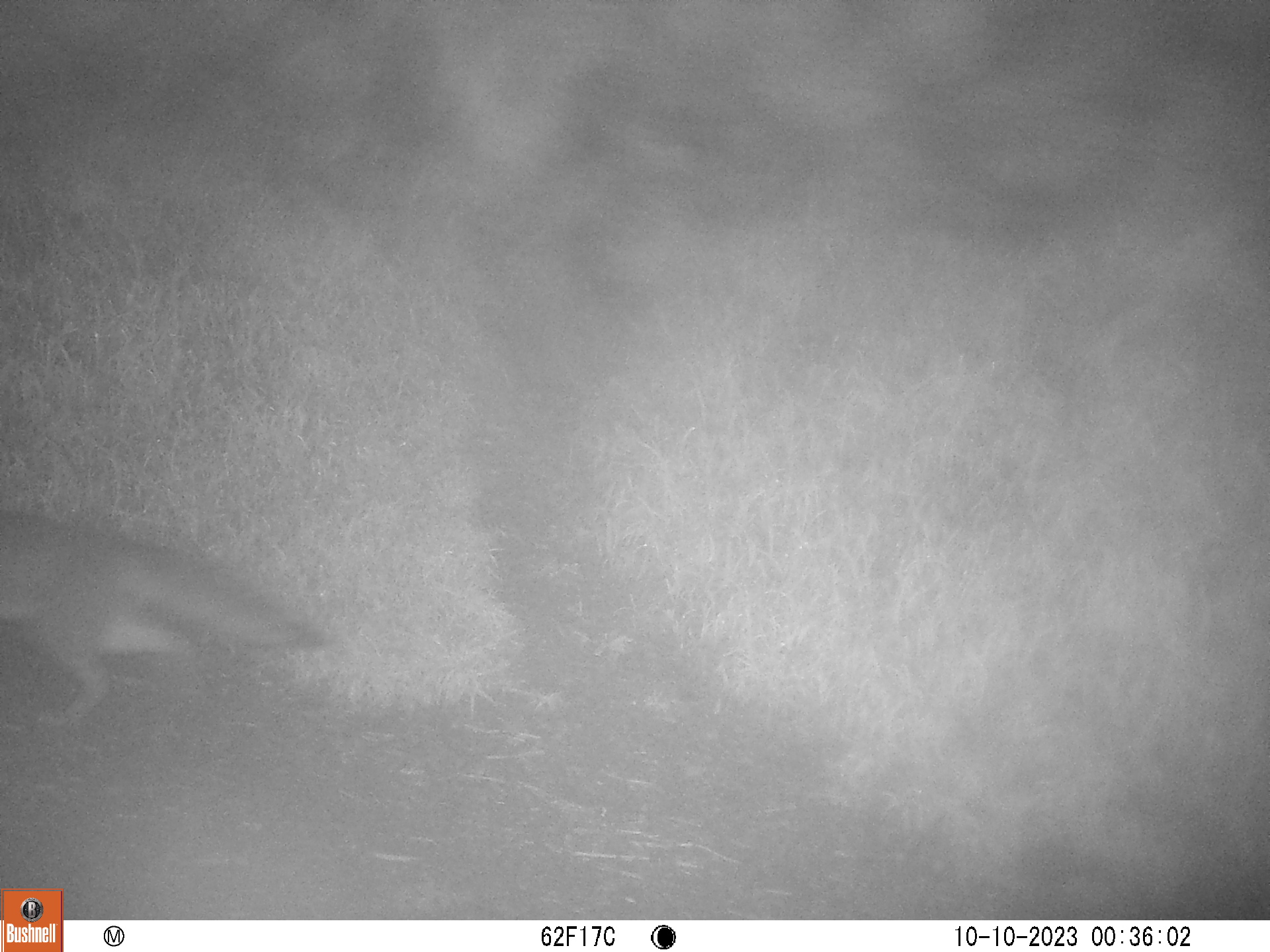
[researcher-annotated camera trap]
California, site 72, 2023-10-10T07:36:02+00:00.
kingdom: Animalia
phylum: Chordata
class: Mammalia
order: Carnivora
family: Canidae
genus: Urocyon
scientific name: Urocyon cinereoargenteus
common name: gray fox